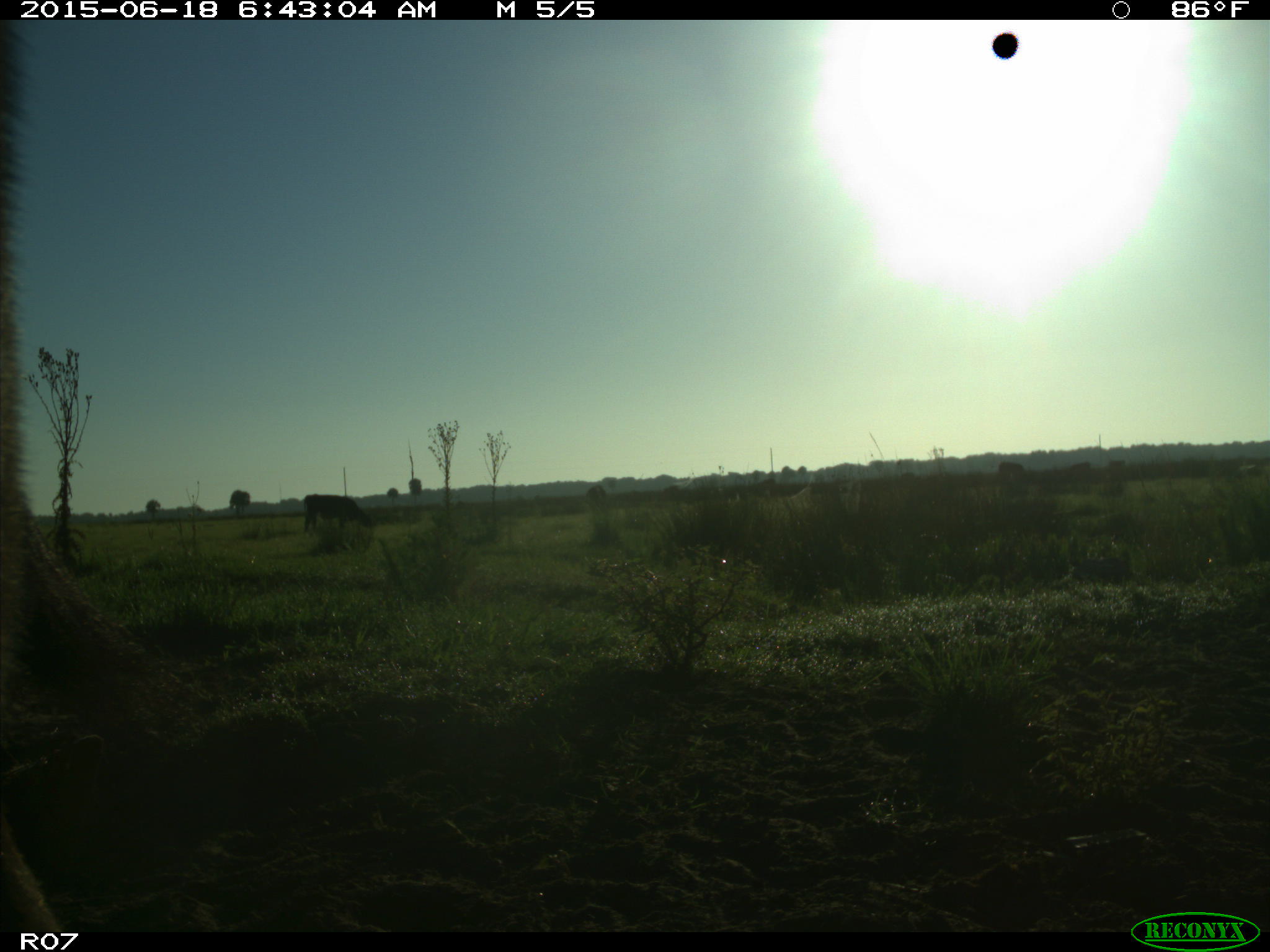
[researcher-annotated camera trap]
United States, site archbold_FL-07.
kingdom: Animalia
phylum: Chordata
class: Mammalia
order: Artiodactyla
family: Bovidae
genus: Bos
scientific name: Bos taurus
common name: domestic cow